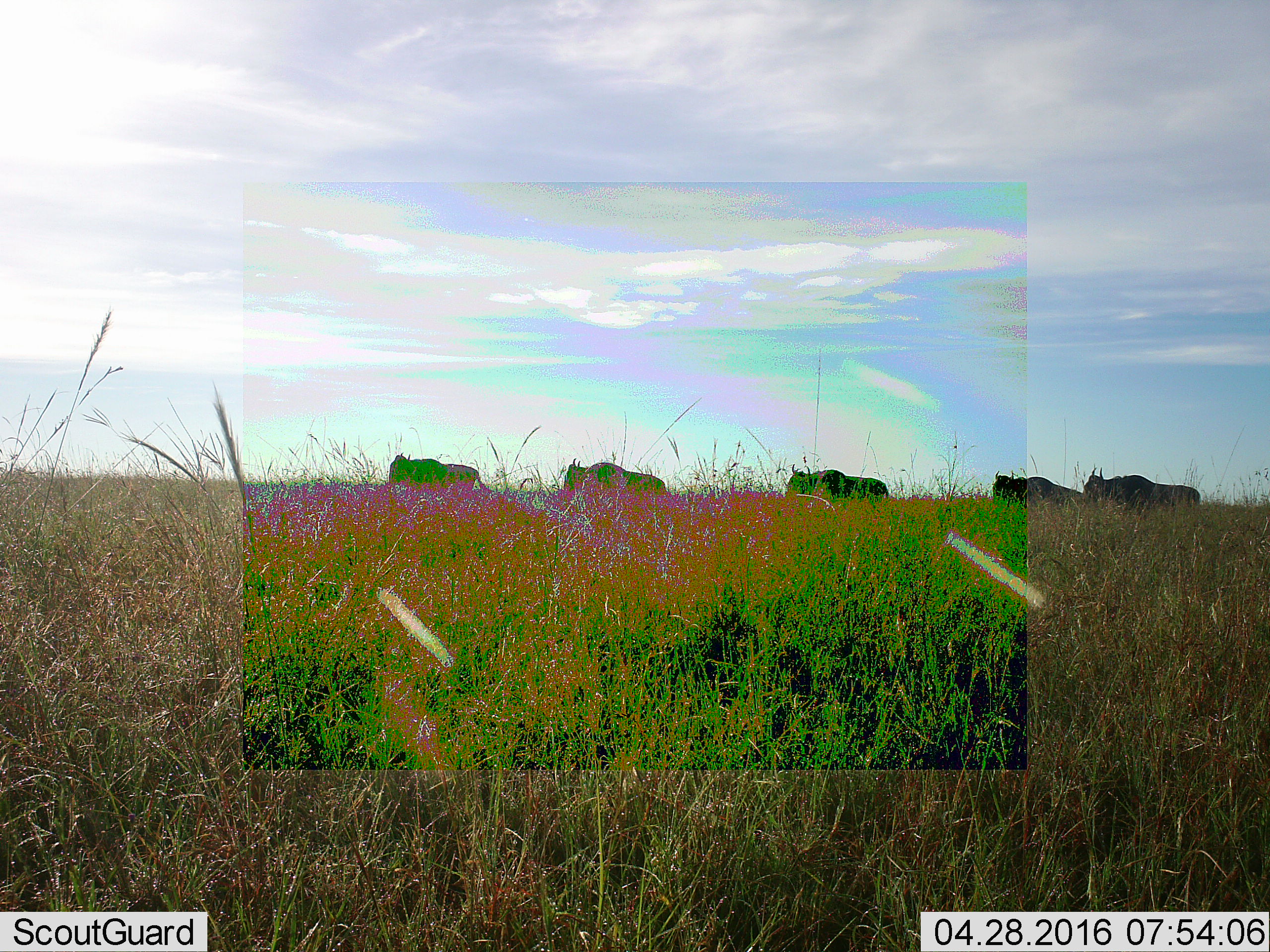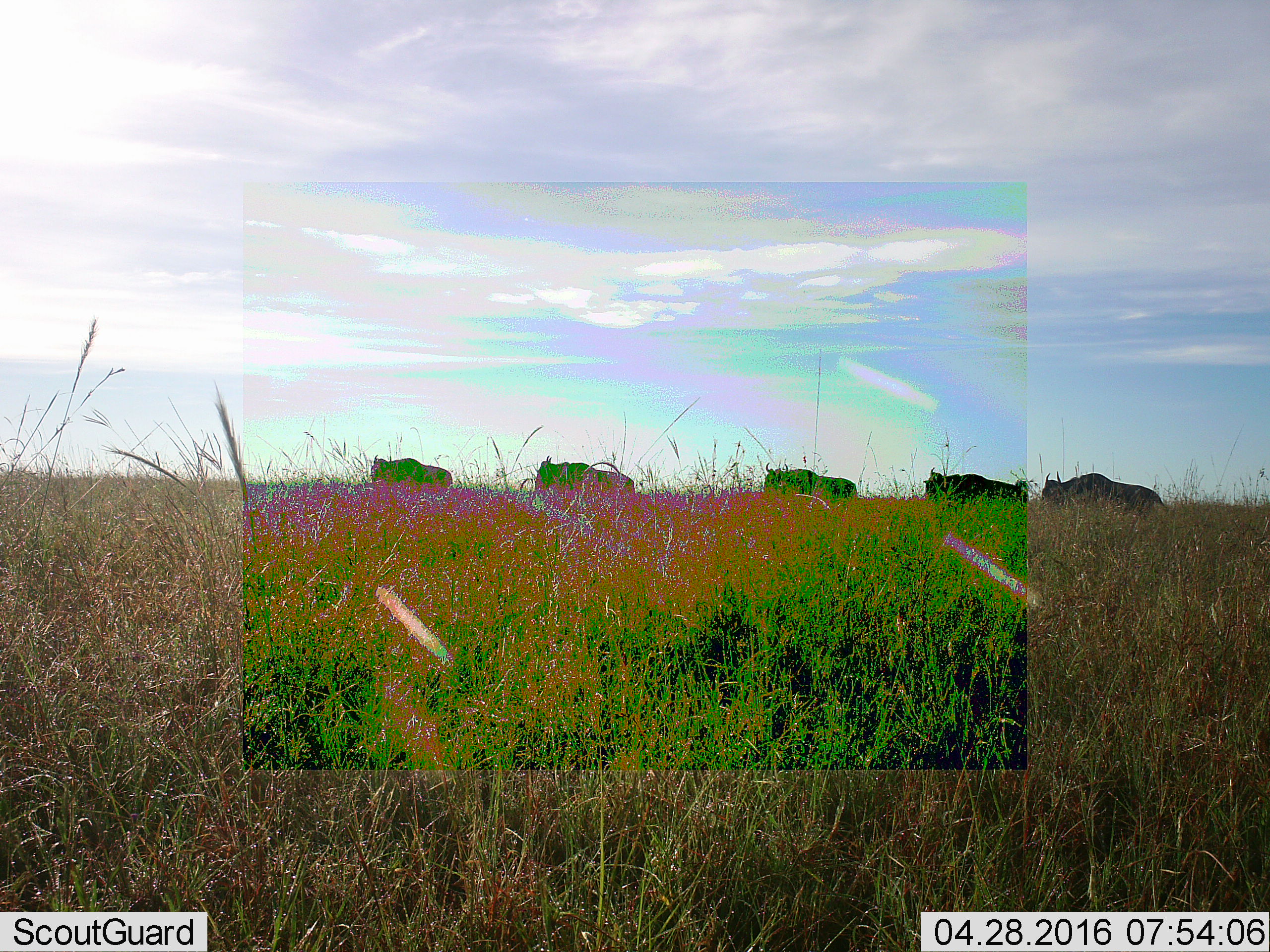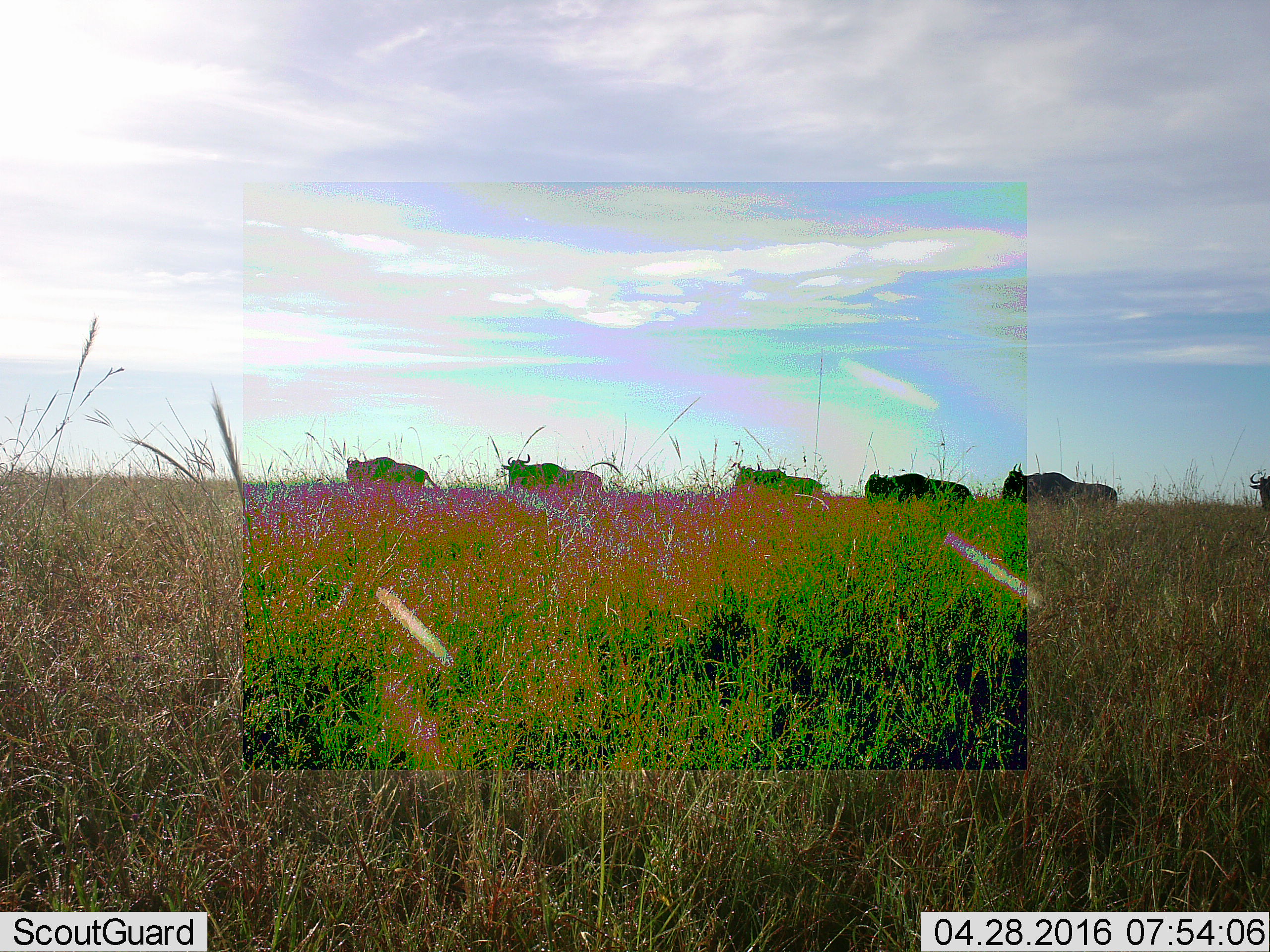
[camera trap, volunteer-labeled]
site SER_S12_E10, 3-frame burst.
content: unidentified animal